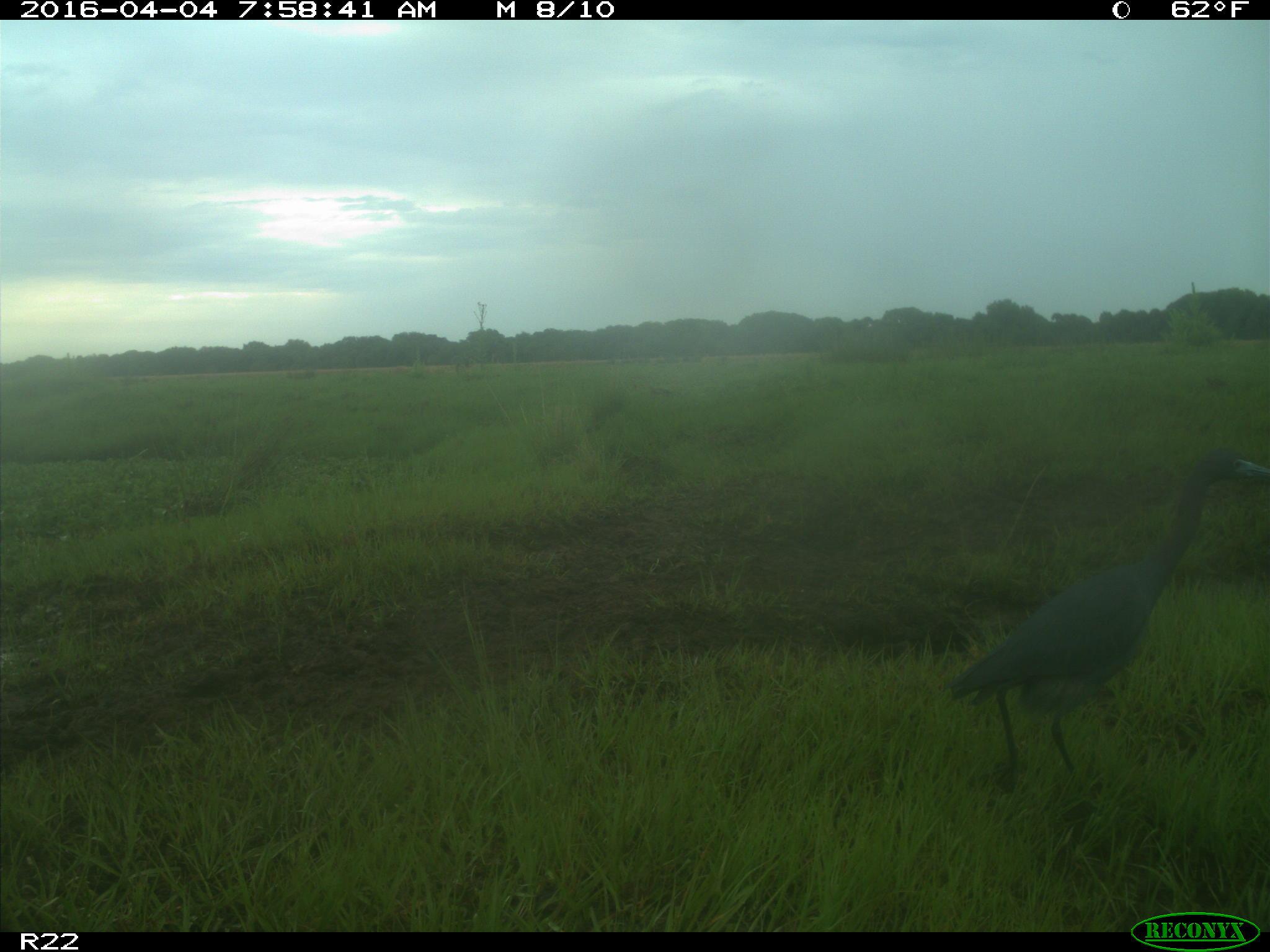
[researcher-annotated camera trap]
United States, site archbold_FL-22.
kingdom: Animalia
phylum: Chordata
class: Aves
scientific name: Aves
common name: birds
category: unidentified bird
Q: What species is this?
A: Unidentified bird (birds) (Aves).